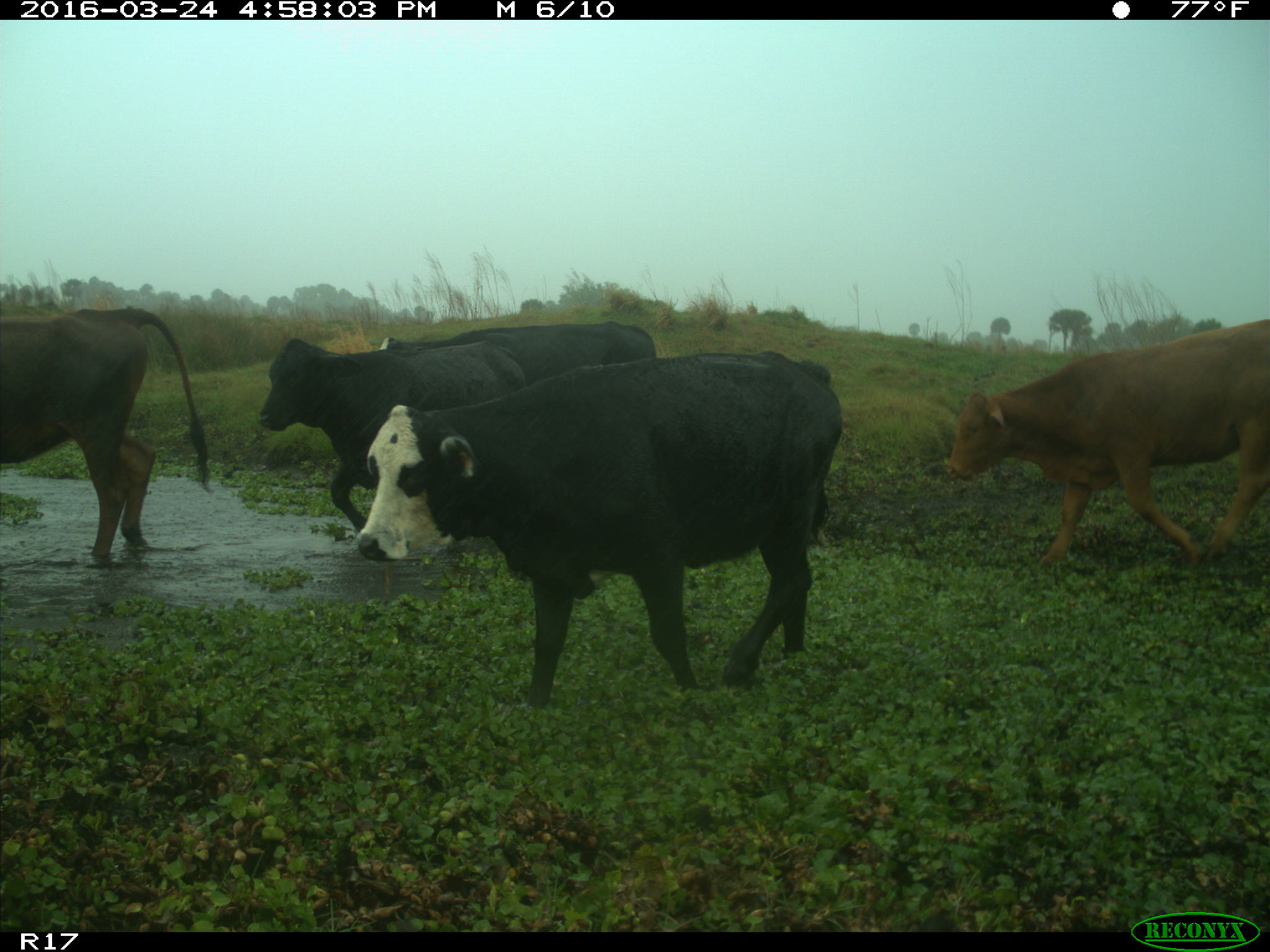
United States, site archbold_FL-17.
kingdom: Animalia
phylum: Chordata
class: Mammalia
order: Artiodactyla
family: Bovidae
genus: Bos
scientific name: Bos taurus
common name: domestic cow